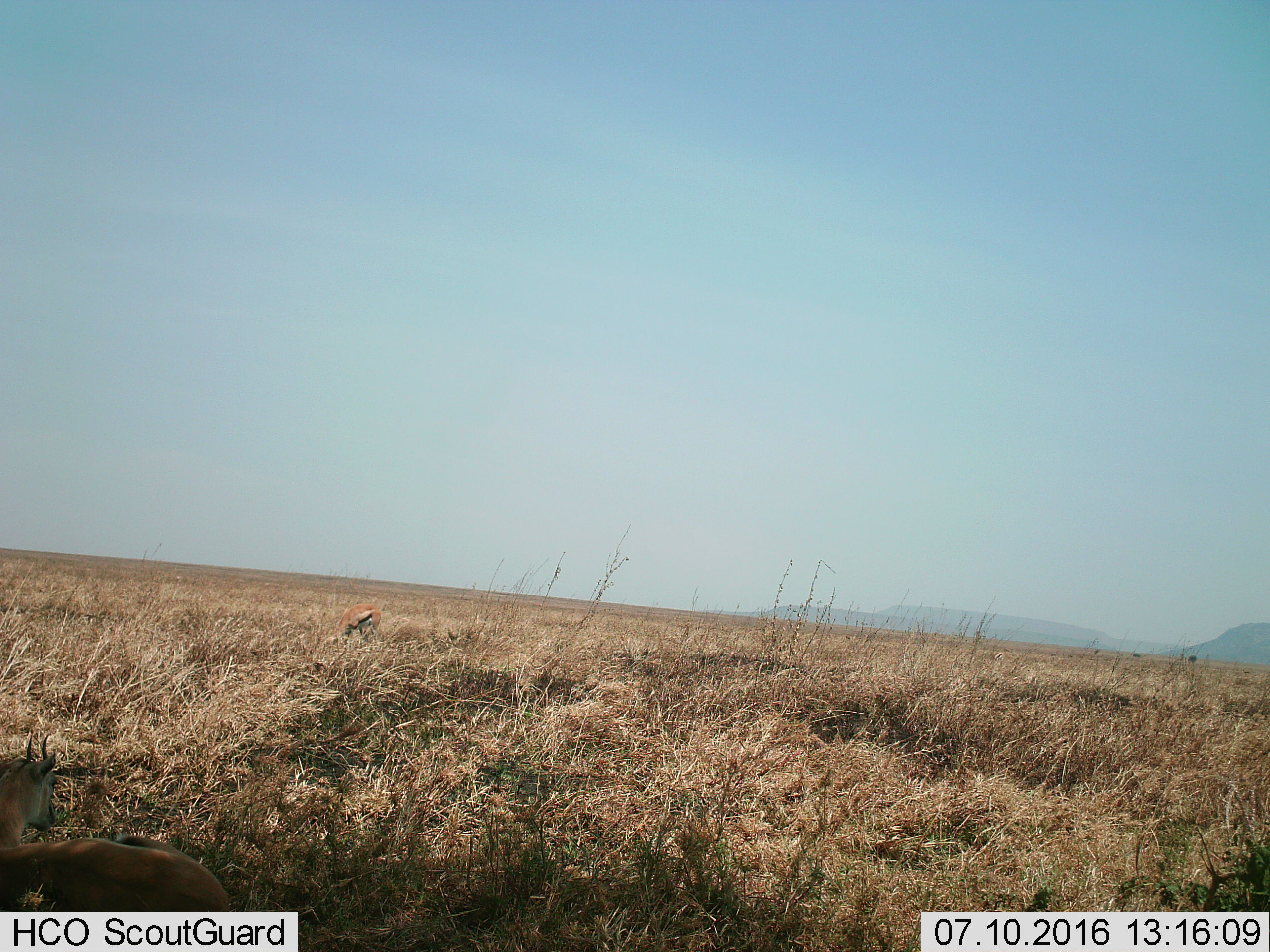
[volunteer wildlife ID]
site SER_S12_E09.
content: unidentified animal